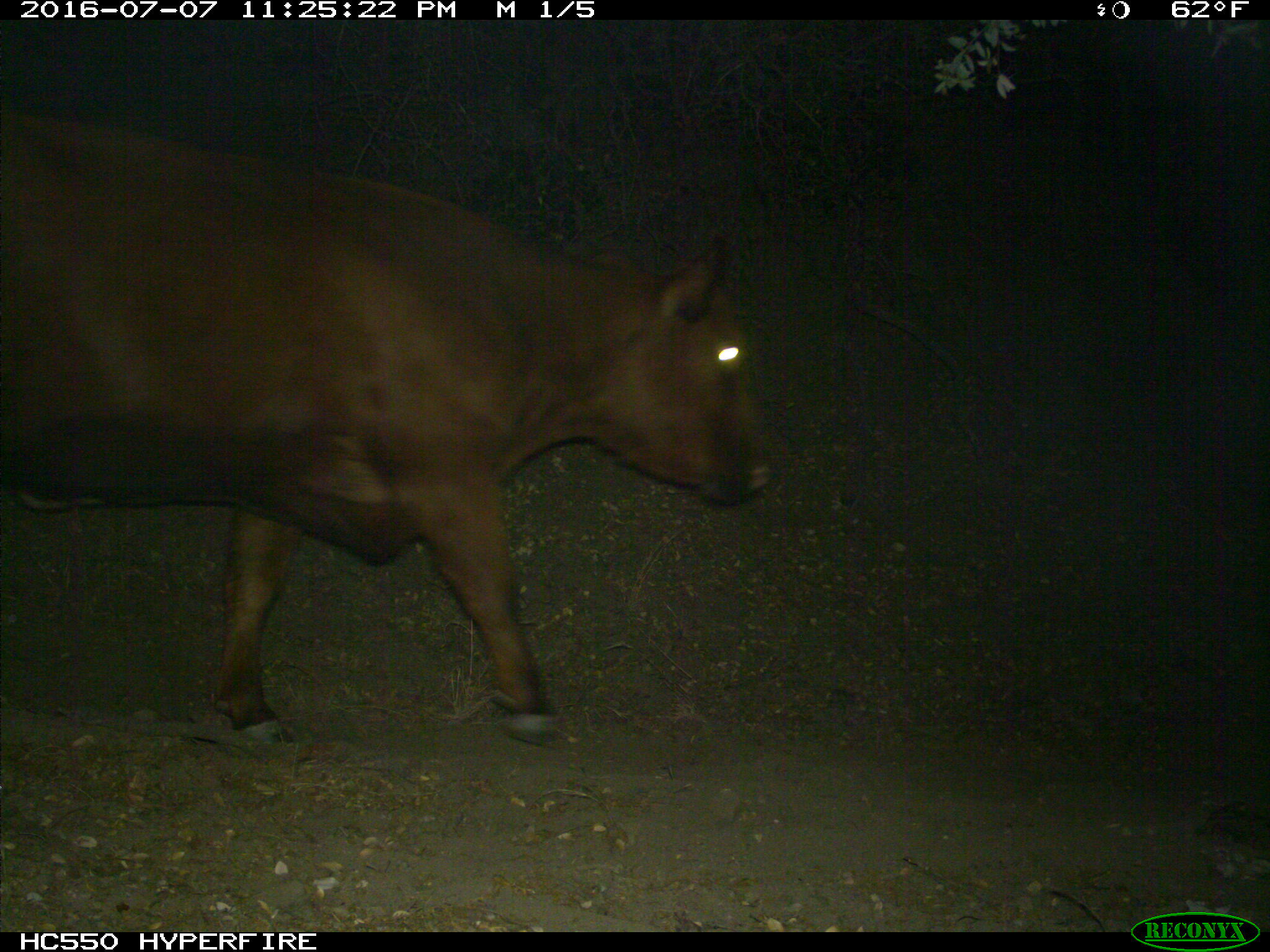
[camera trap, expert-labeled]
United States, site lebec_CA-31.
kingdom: Animalia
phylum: Chordata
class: Mammalia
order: Artiodactyla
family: Bovidae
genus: Bos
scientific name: Bos taurus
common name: domestic cow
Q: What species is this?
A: Bos taurus (domestic cow).